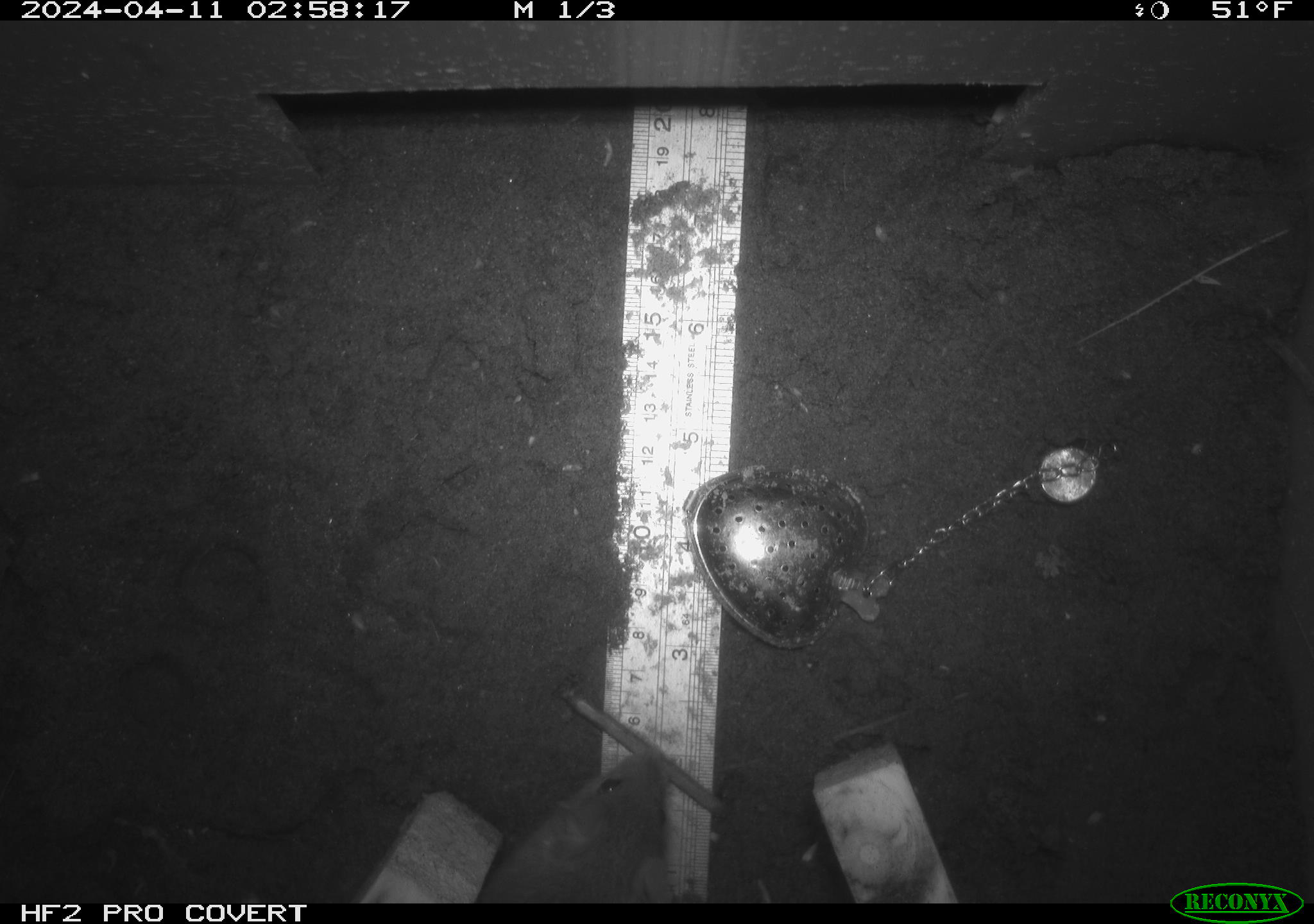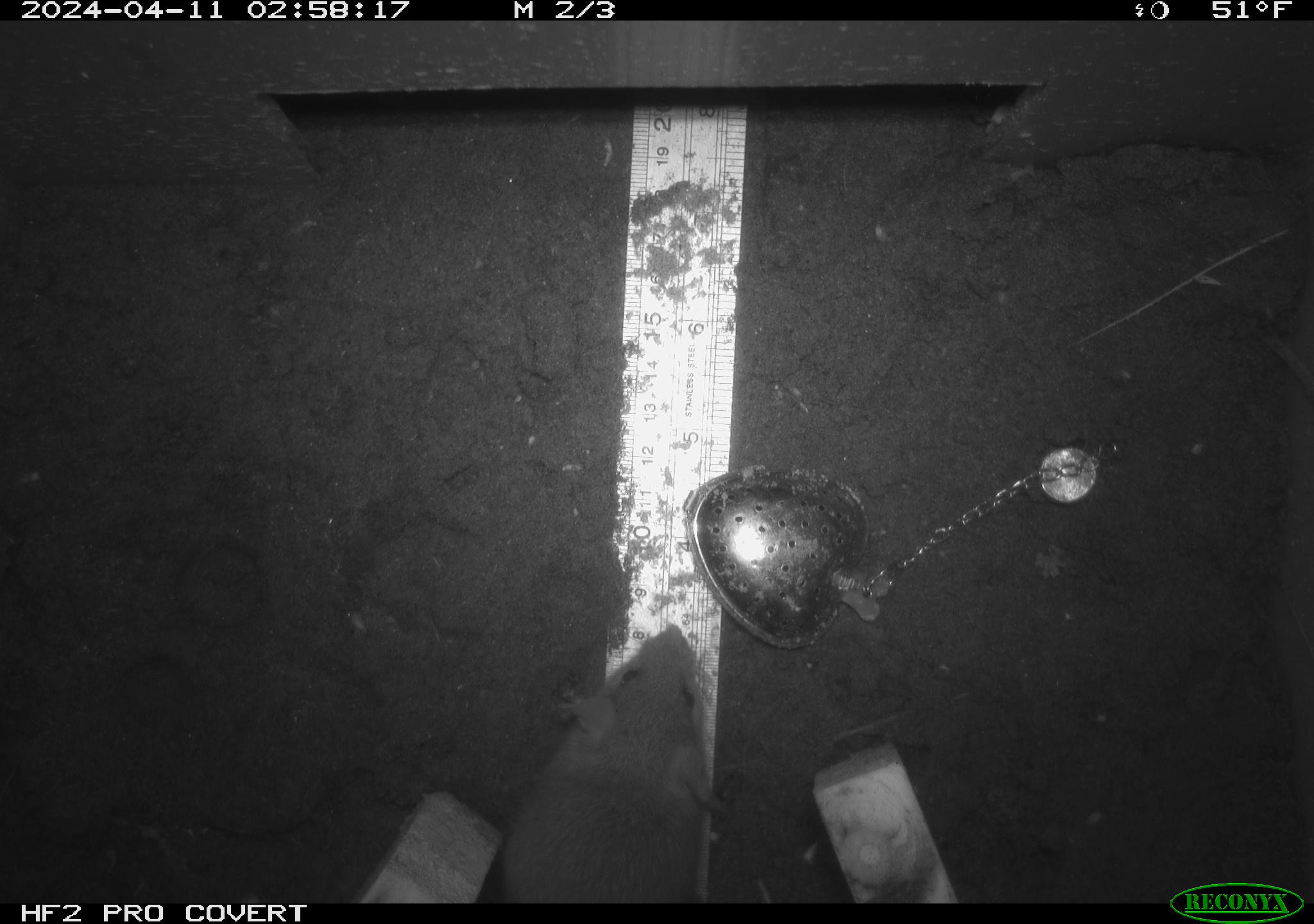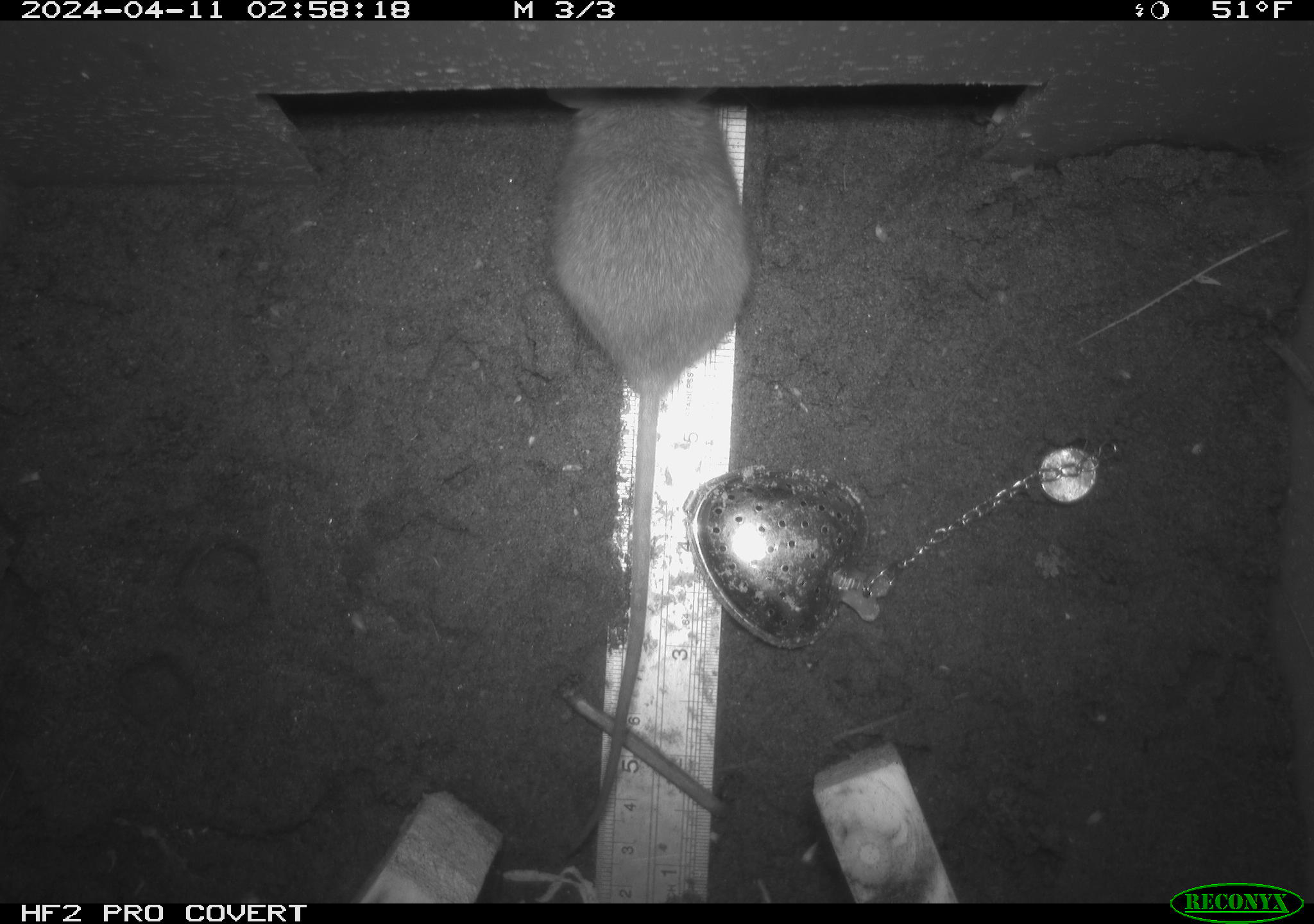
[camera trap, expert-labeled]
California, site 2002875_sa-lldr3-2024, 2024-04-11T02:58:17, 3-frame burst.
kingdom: Animalia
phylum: Chordata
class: Mammalia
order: Rodentia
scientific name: Rodentia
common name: rodent